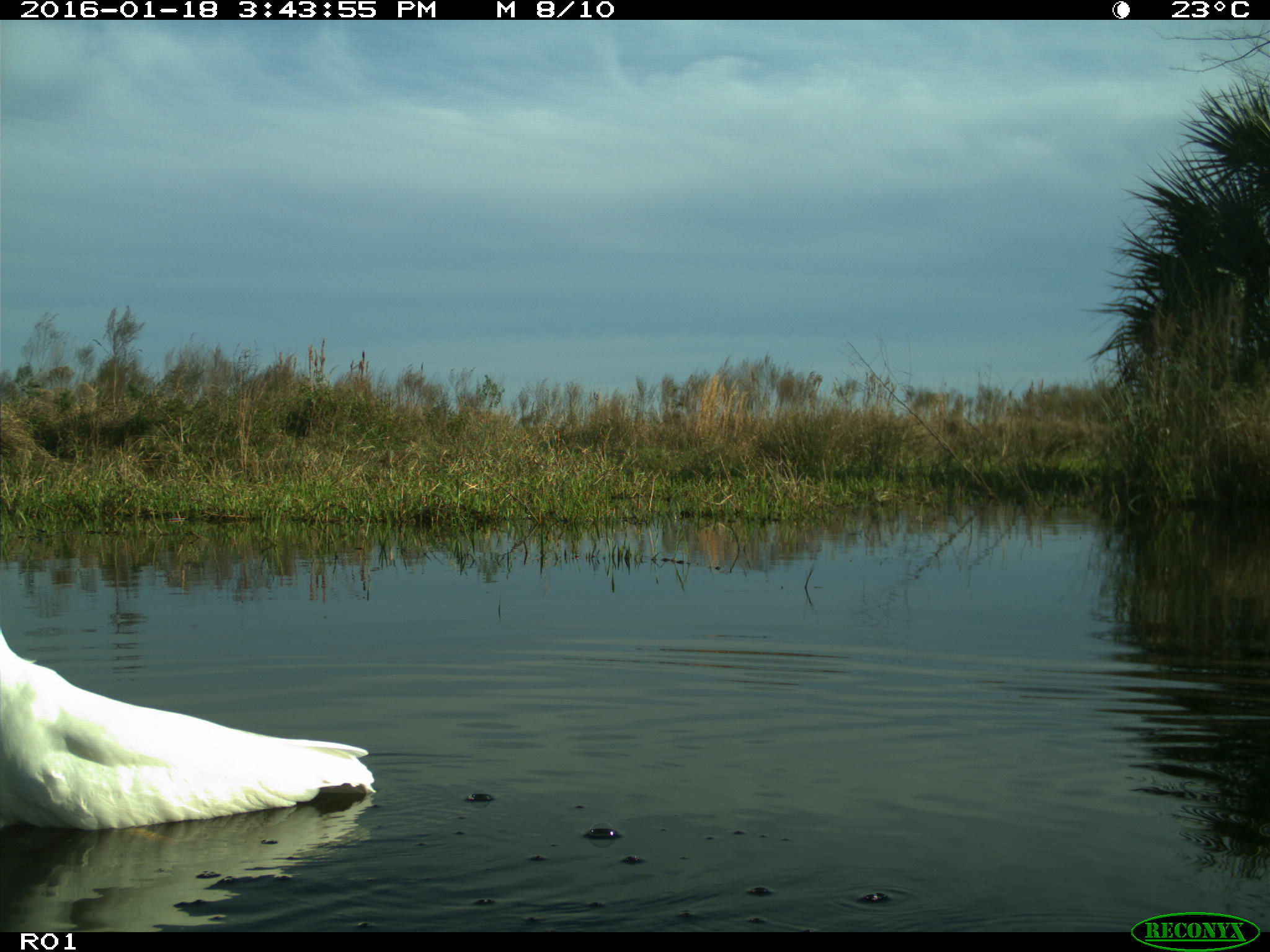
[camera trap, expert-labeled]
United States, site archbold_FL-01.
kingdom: Animalia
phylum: Chordata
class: Aves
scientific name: Aves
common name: birds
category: unidentified bird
Unidentified bird (birds) (Aves).